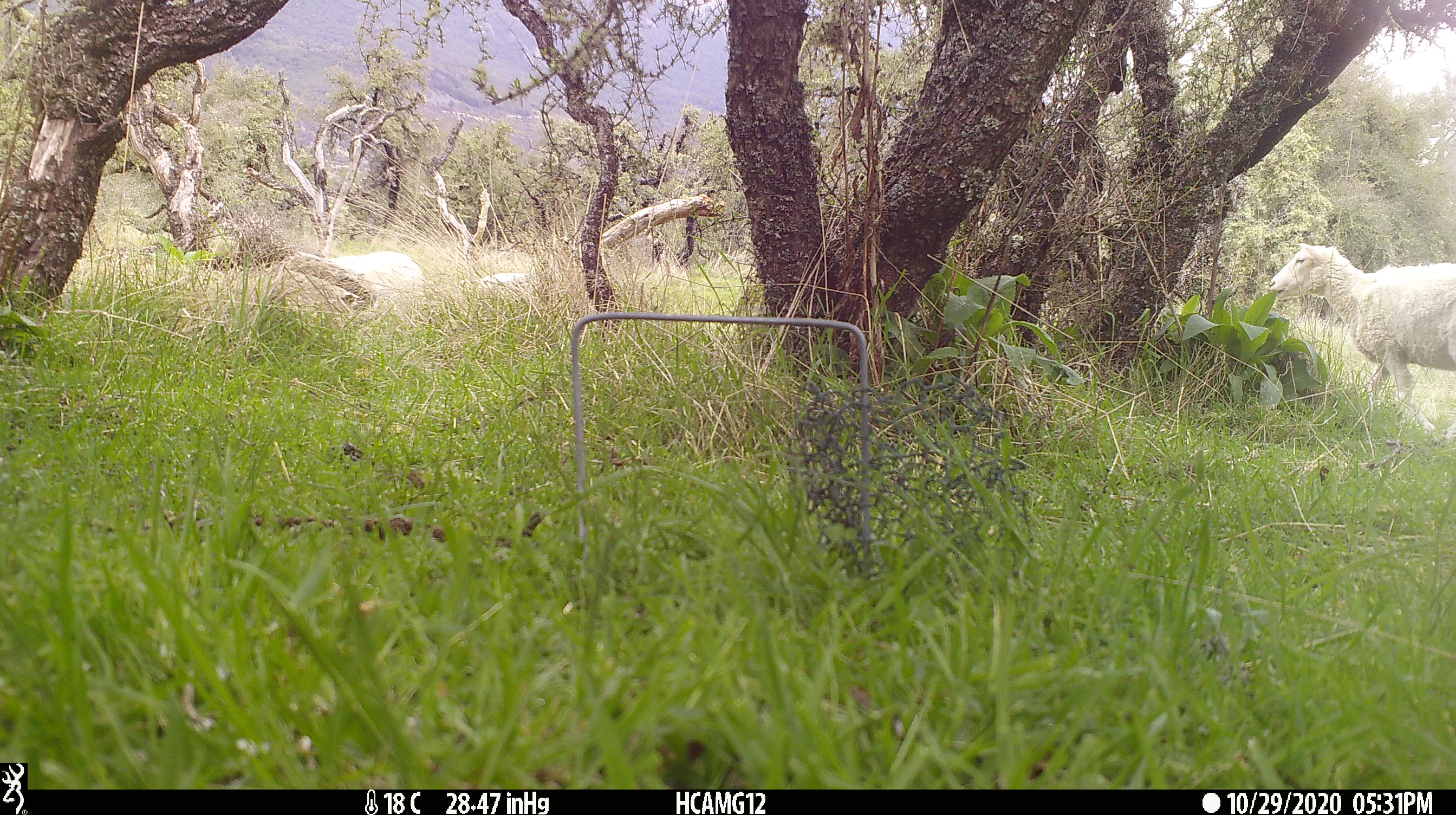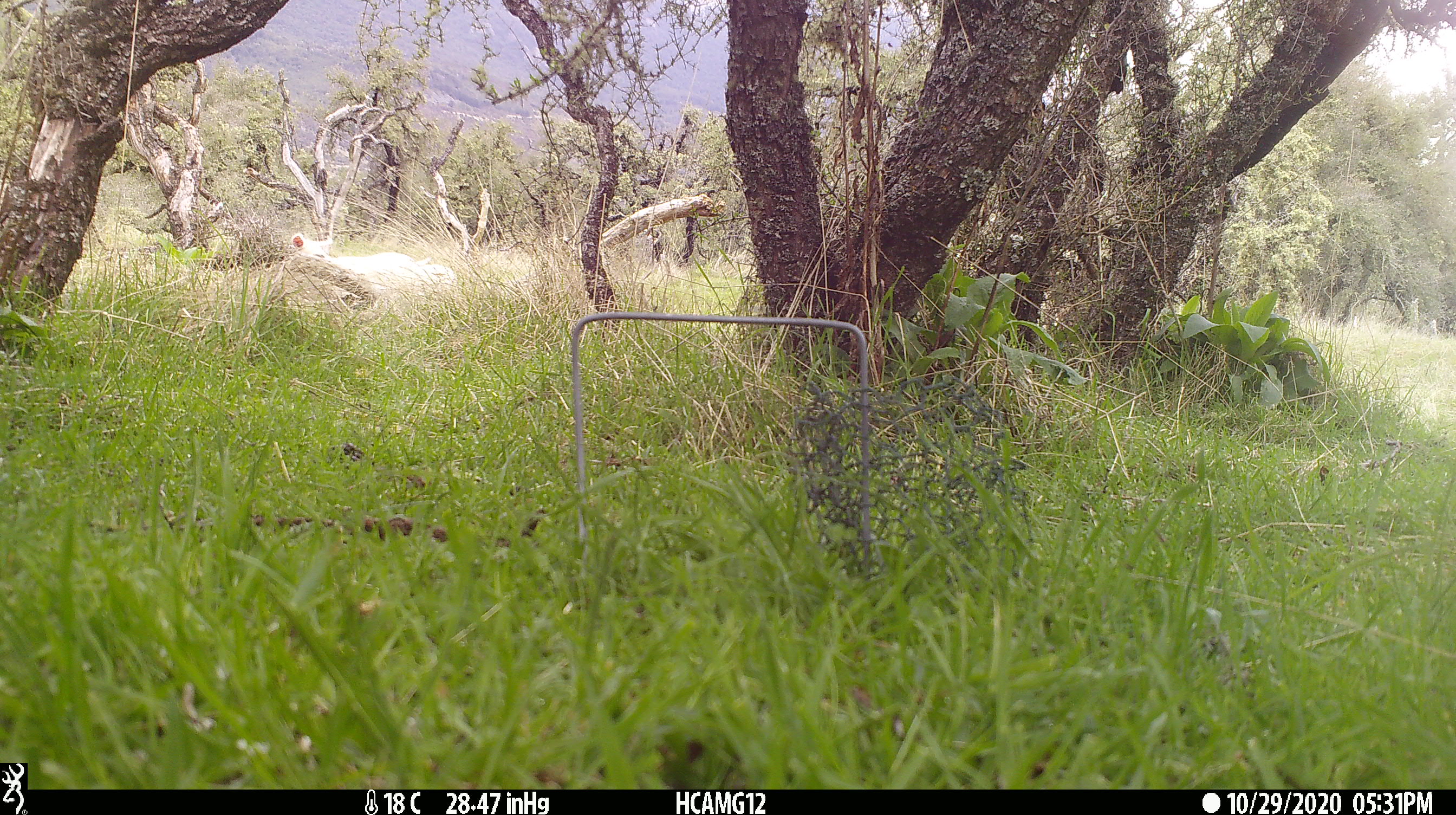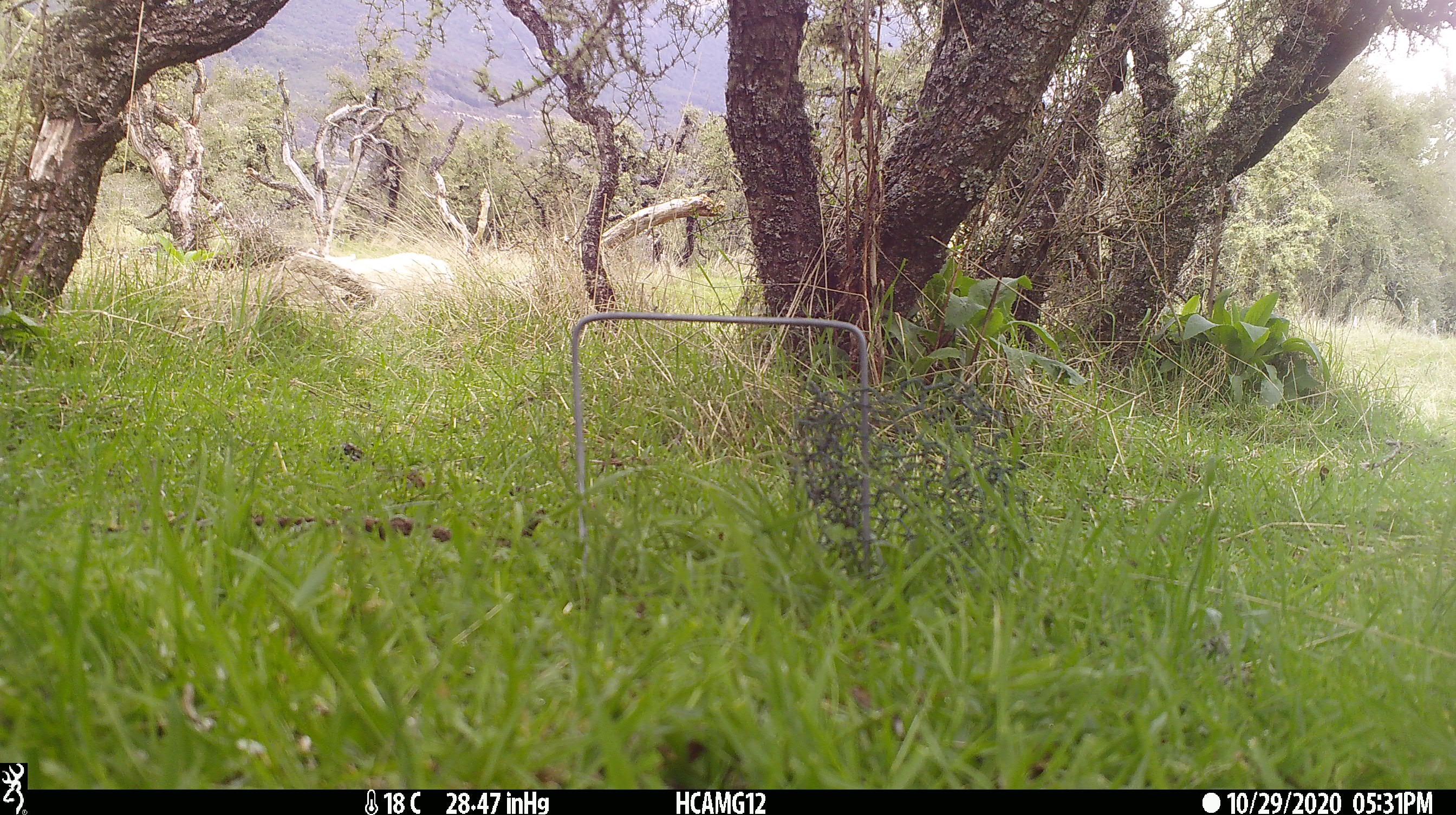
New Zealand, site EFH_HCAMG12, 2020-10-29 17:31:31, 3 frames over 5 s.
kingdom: Animalia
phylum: Chordata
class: Mammalia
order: Artiodactyla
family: Bovidae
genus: Ovis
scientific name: Ovis aries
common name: domestic sheep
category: sheep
Sheep (domestic sheep) (Ovis aries).